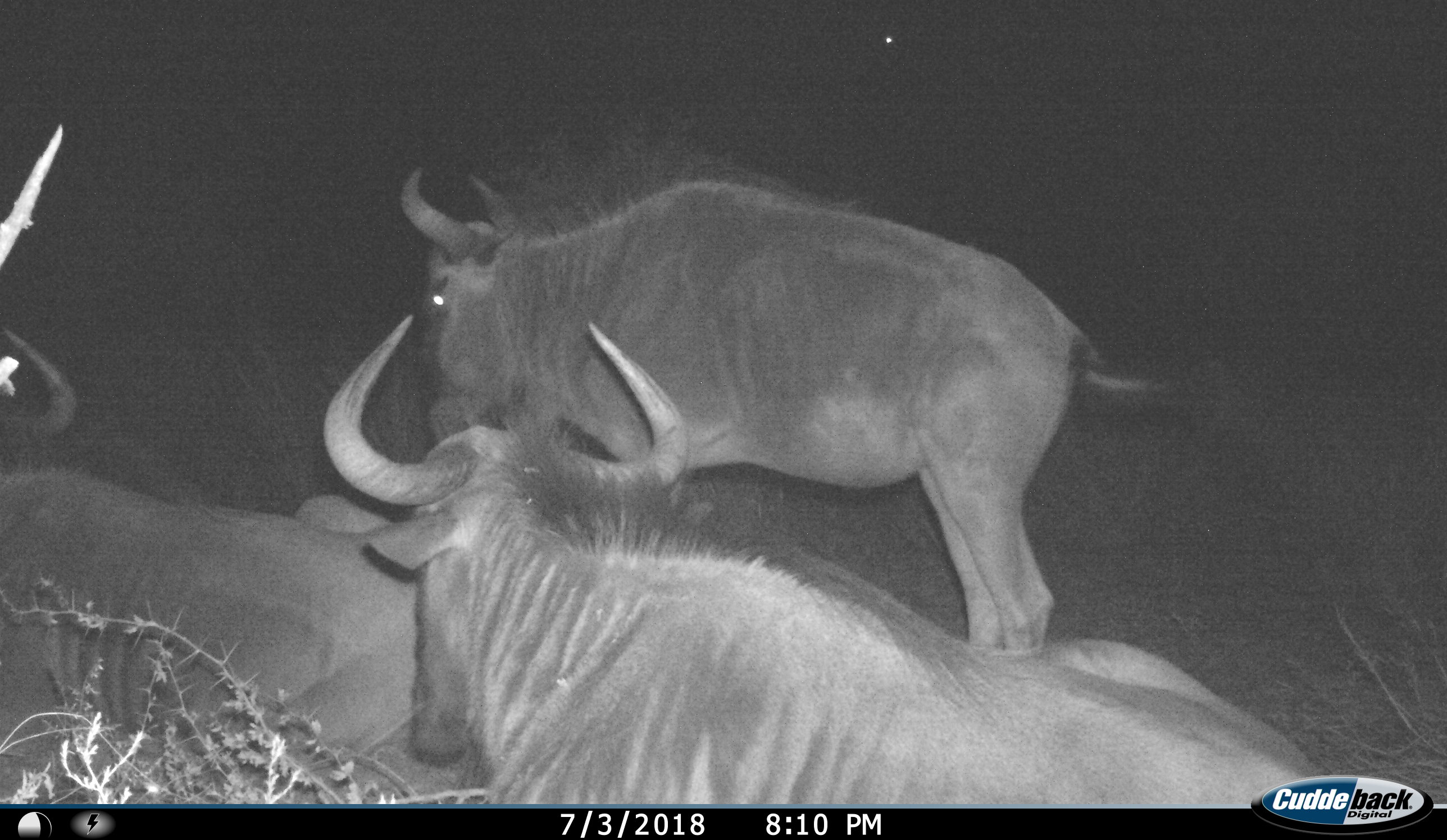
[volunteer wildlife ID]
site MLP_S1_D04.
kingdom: Animalia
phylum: Chordata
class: Mammalia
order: Artiodactyla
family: Bovidae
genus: Connochaetes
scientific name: Connochaetes taurinus taurinus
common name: blue wildebeest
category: wildebeestblue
Wildebeestblue (blue wildebeest) (Connochaetes taurinus taurinus), count 3. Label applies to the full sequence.